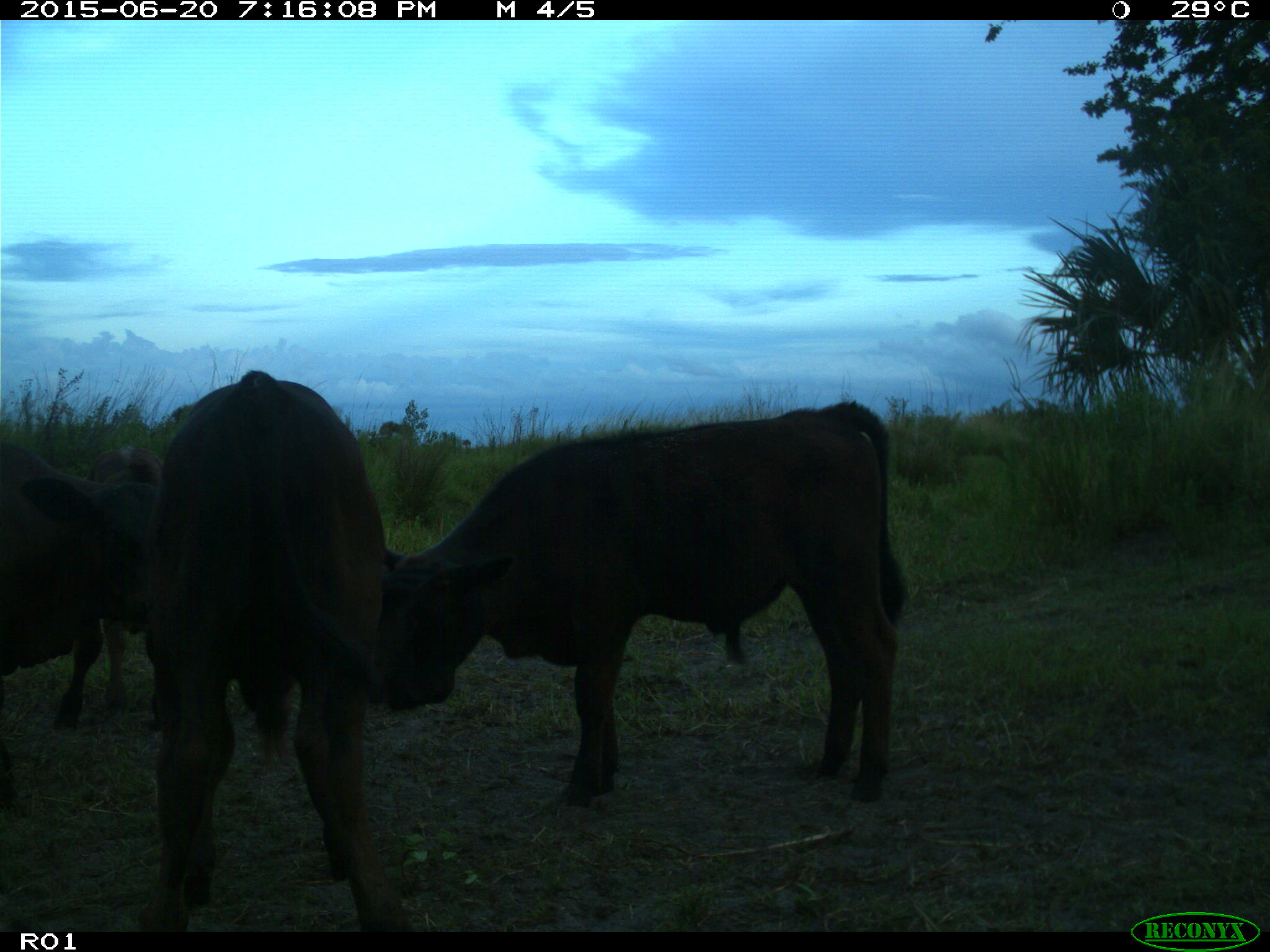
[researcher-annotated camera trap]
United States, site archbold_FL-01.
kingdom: Animalia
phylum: Chordata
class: Mammalia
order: Artiodactyla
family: Bovidae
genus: Bos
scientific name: Bos taurus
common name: domestic cow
Bos taurus (domestic cow).